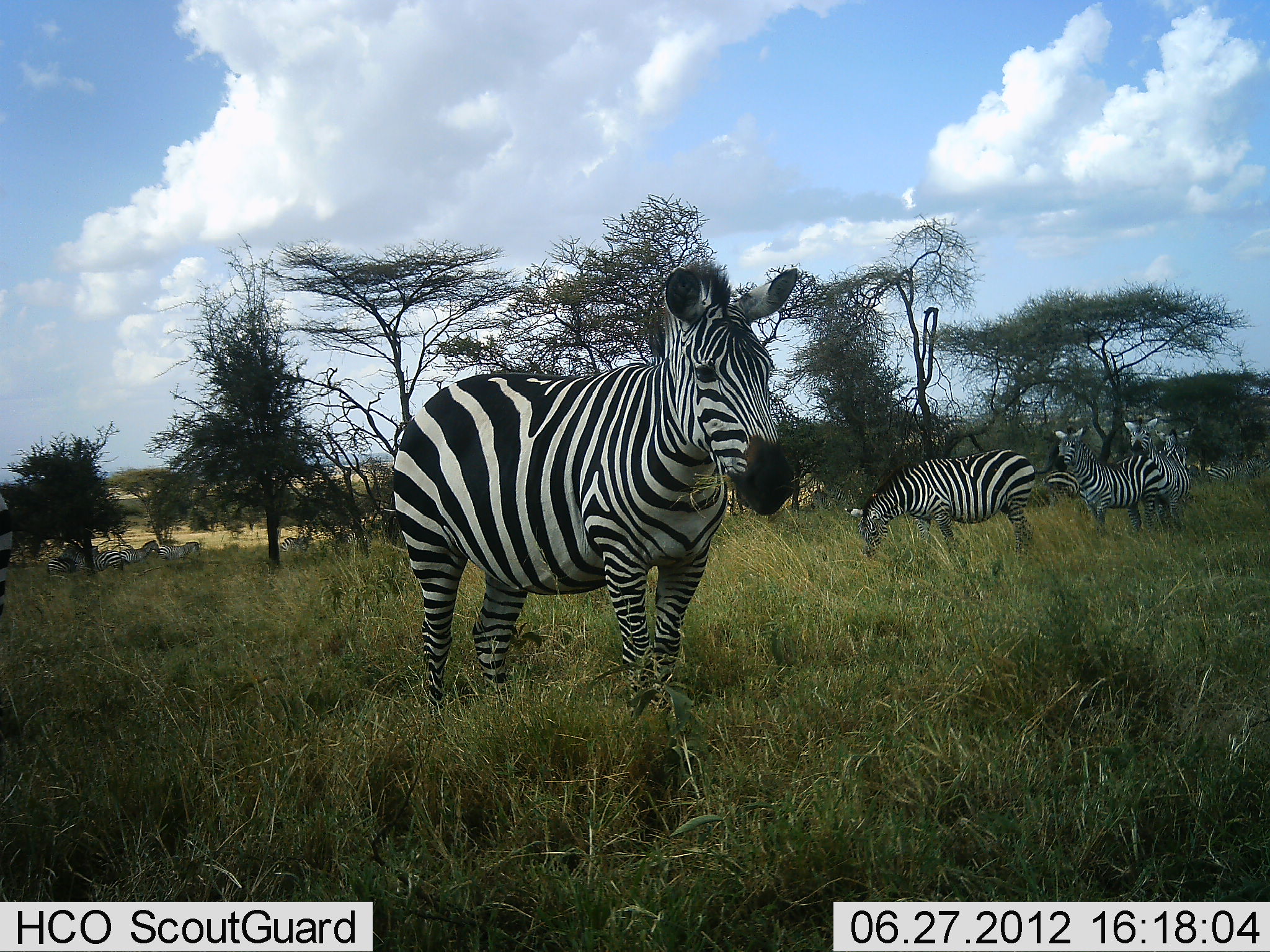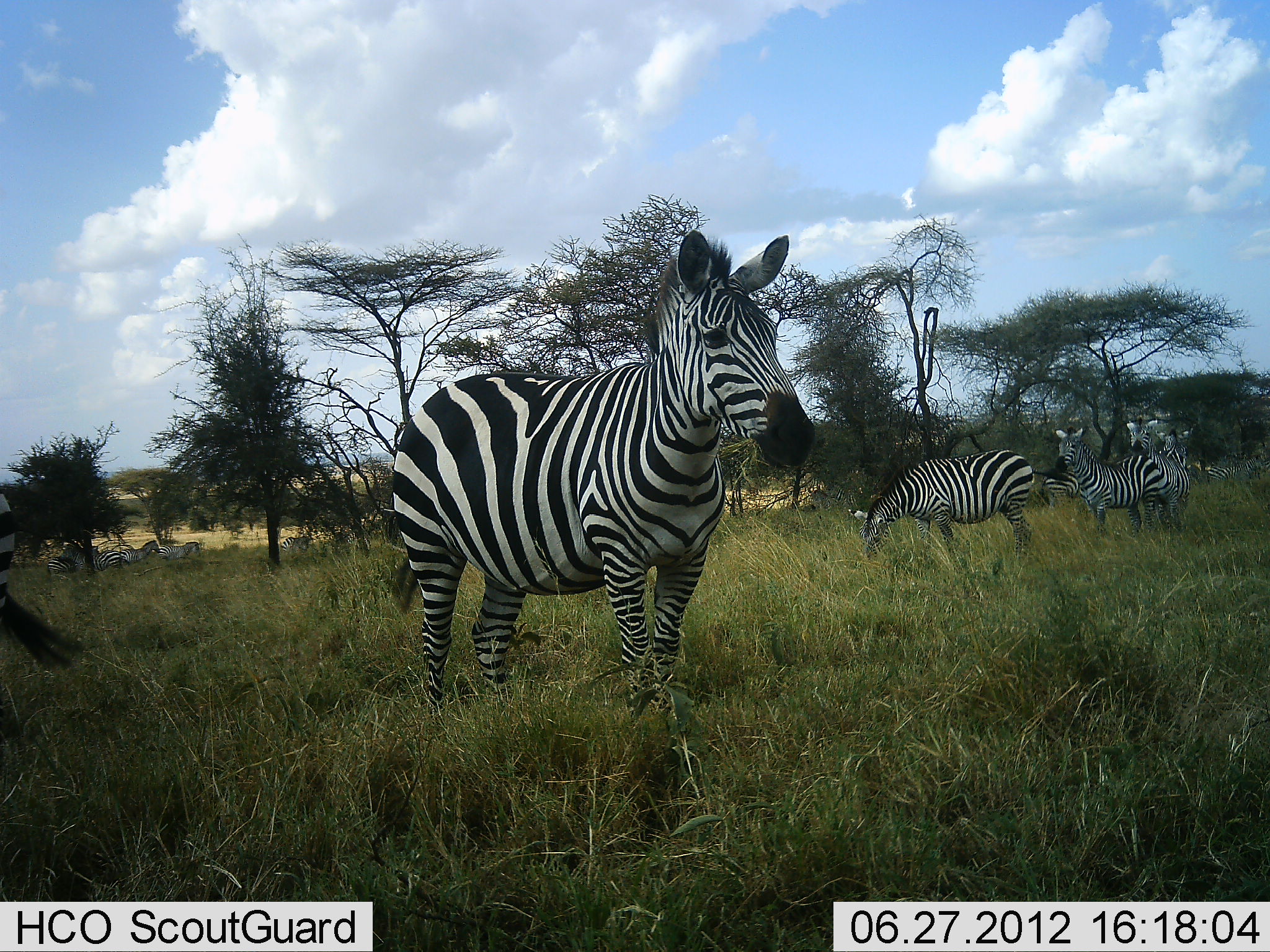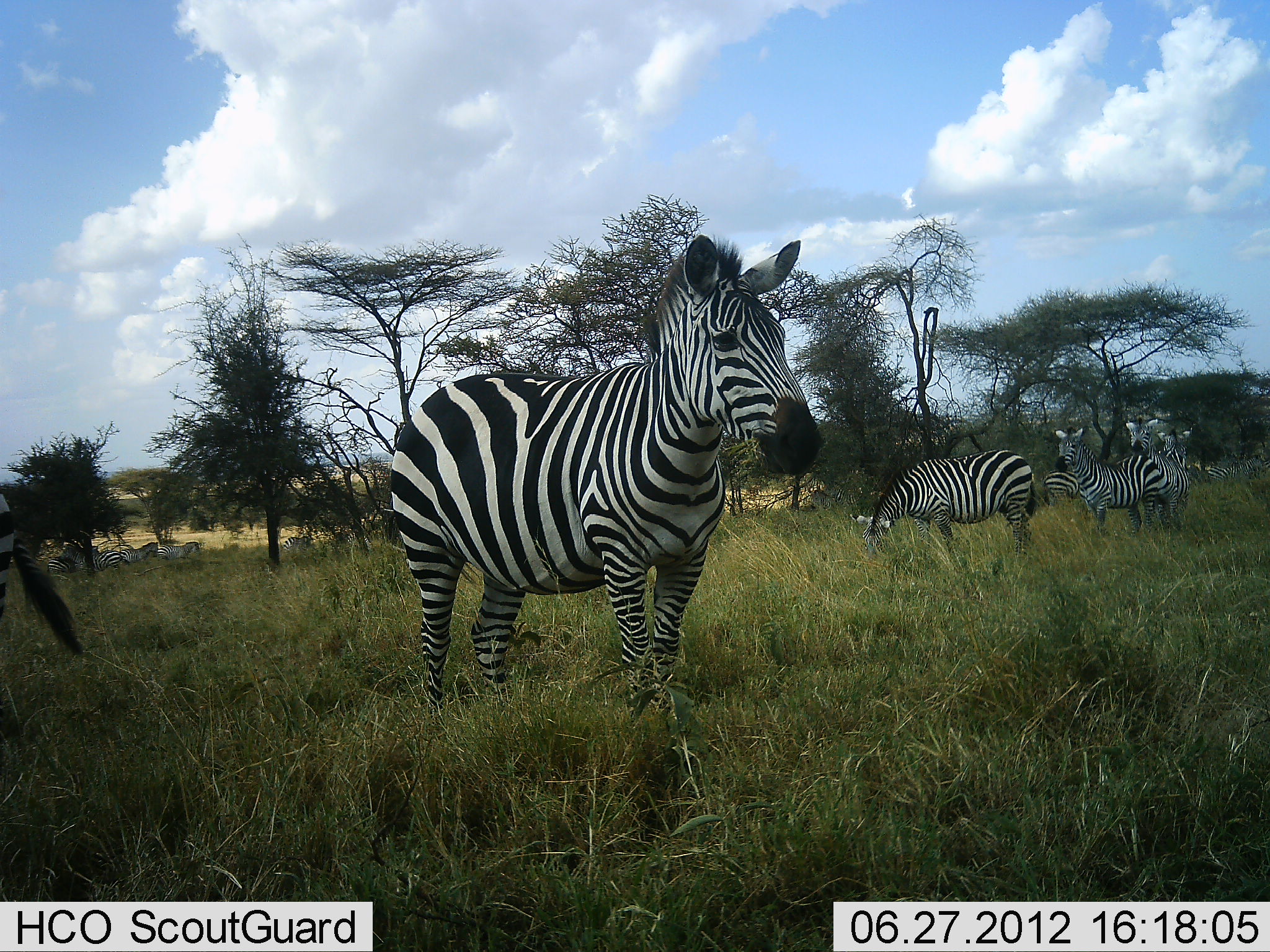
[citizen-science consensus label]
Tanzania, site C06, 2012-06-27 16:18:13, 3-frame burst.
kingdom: Animalia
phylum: Chordata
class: Mammalia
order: Perissodactyla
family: Equidae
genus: Equus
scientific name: Equus quagga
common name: plains zebra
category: zebra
Zebra (plains zebra) (Equus quagga), count 10. Behavior (volunteer vote fractions): standing 100%, resting 0%, moving 10%, interacting 0%. Young present (vote fraction): 0%. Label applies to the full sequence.